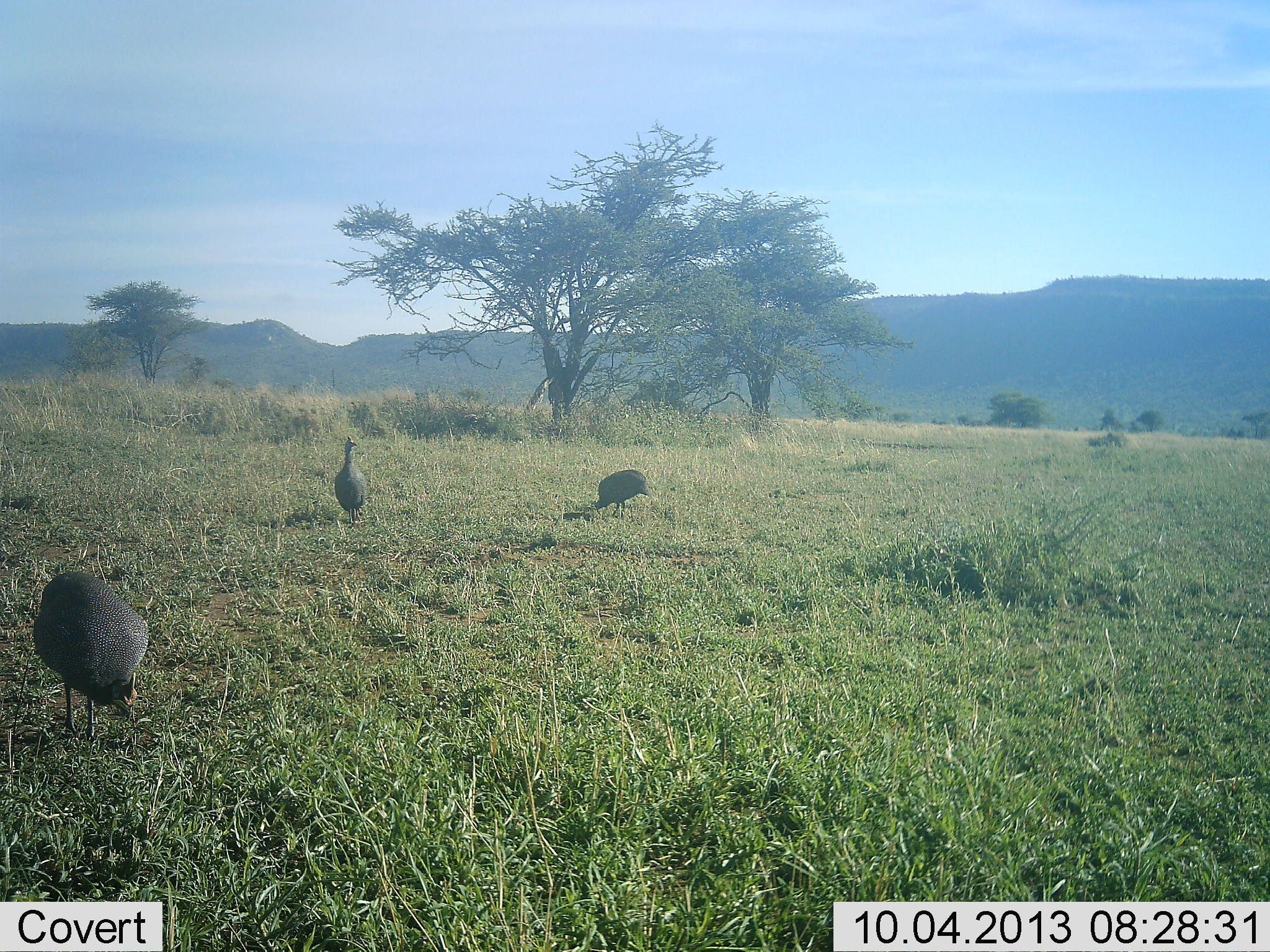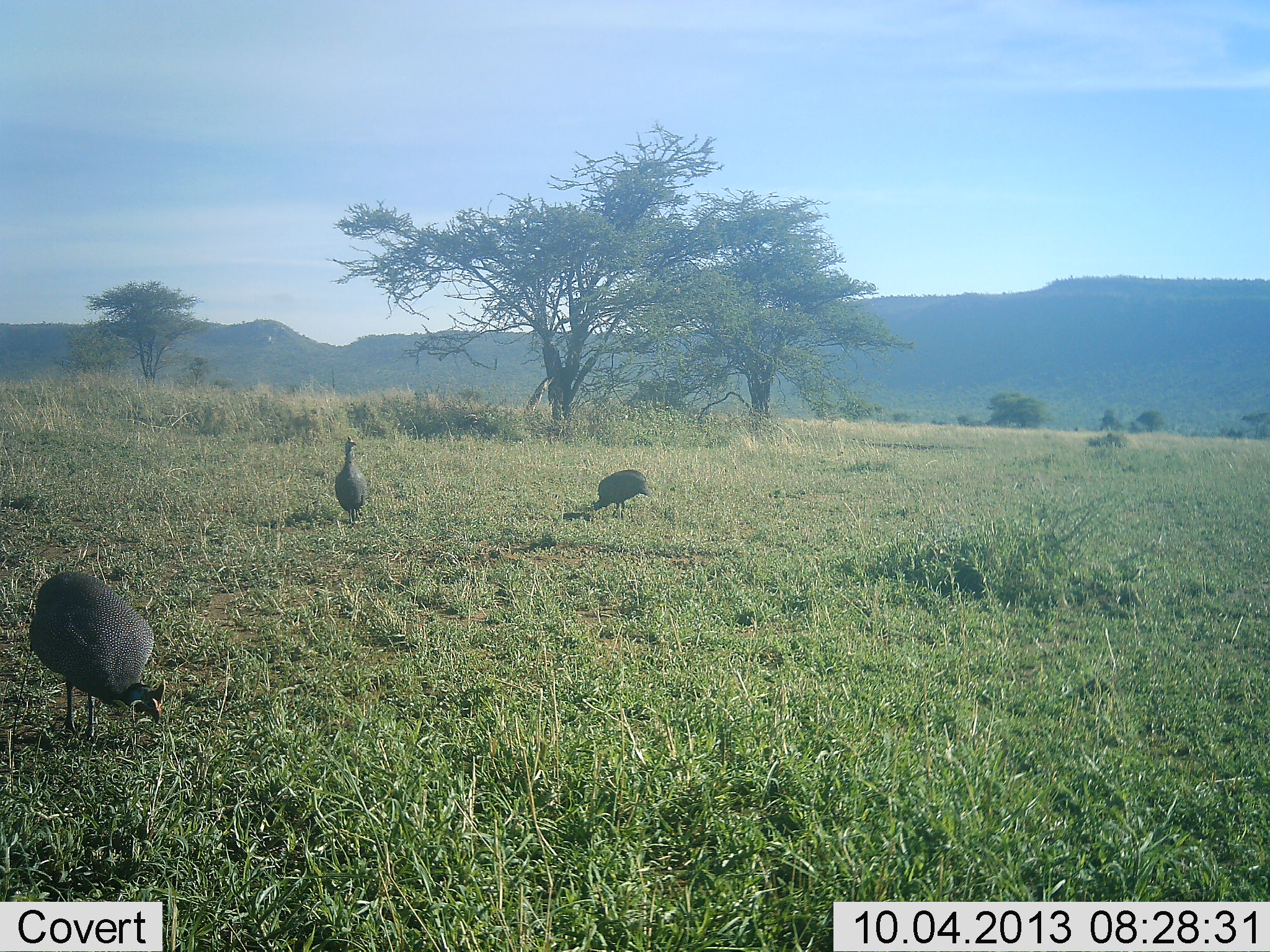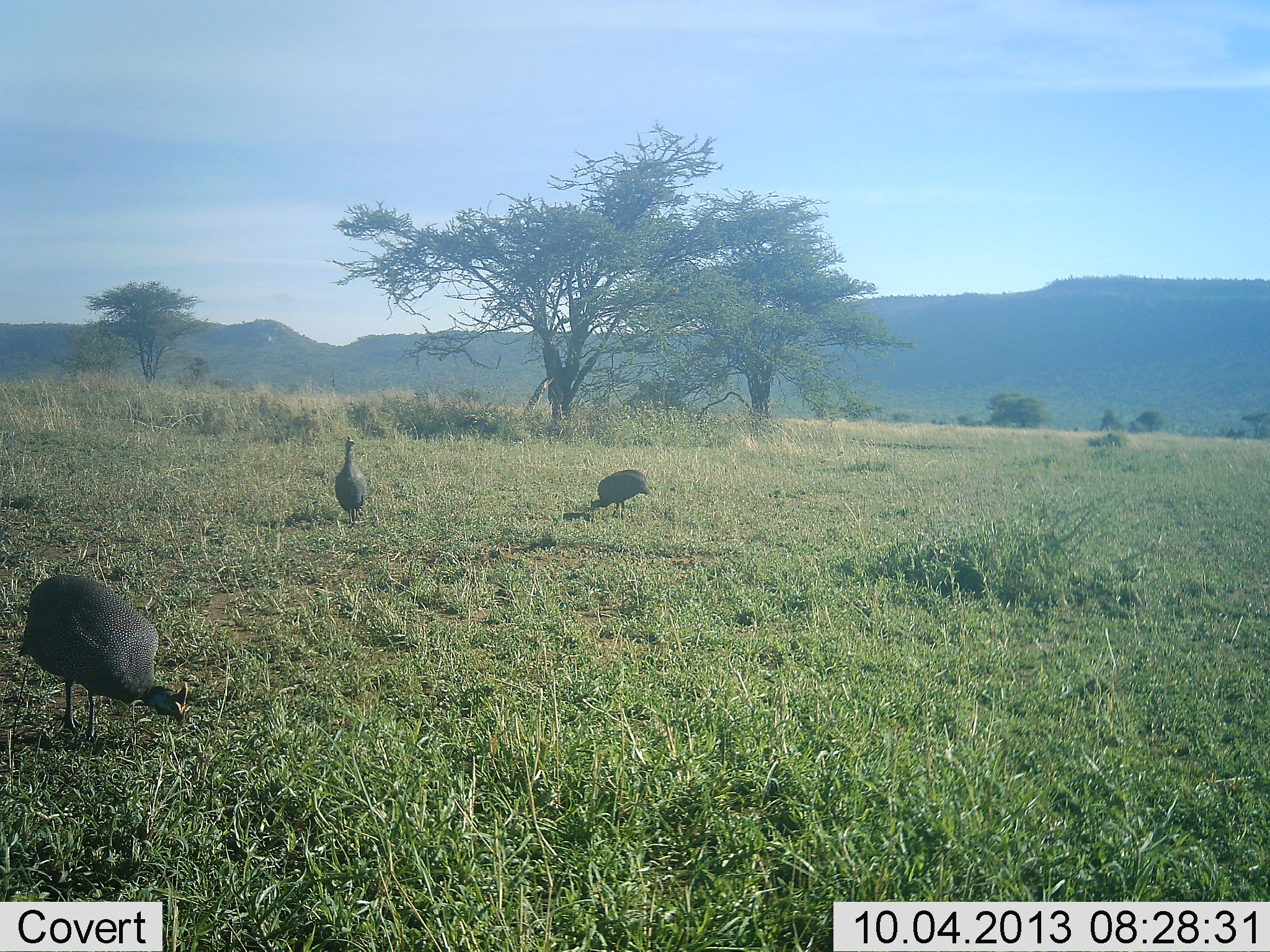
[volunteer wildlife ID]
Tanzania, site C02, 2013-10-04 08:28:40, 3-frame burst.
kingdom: Animalia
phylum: Chordata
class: Aves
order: Galliformes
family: Numididae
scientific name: Numididae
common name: guinea fowl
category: guineafowl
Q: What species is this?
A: Guineafowl (guinea fowl) (Numididae).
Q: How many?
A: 3.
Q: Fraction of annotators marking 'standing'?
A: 54%.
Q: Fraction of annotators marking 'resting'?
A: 0%.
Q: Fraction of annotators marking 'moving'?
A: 4%.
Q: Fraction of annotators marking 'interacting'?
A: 0%.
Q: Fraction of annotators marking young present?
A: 0%.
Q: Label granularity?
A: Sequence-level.